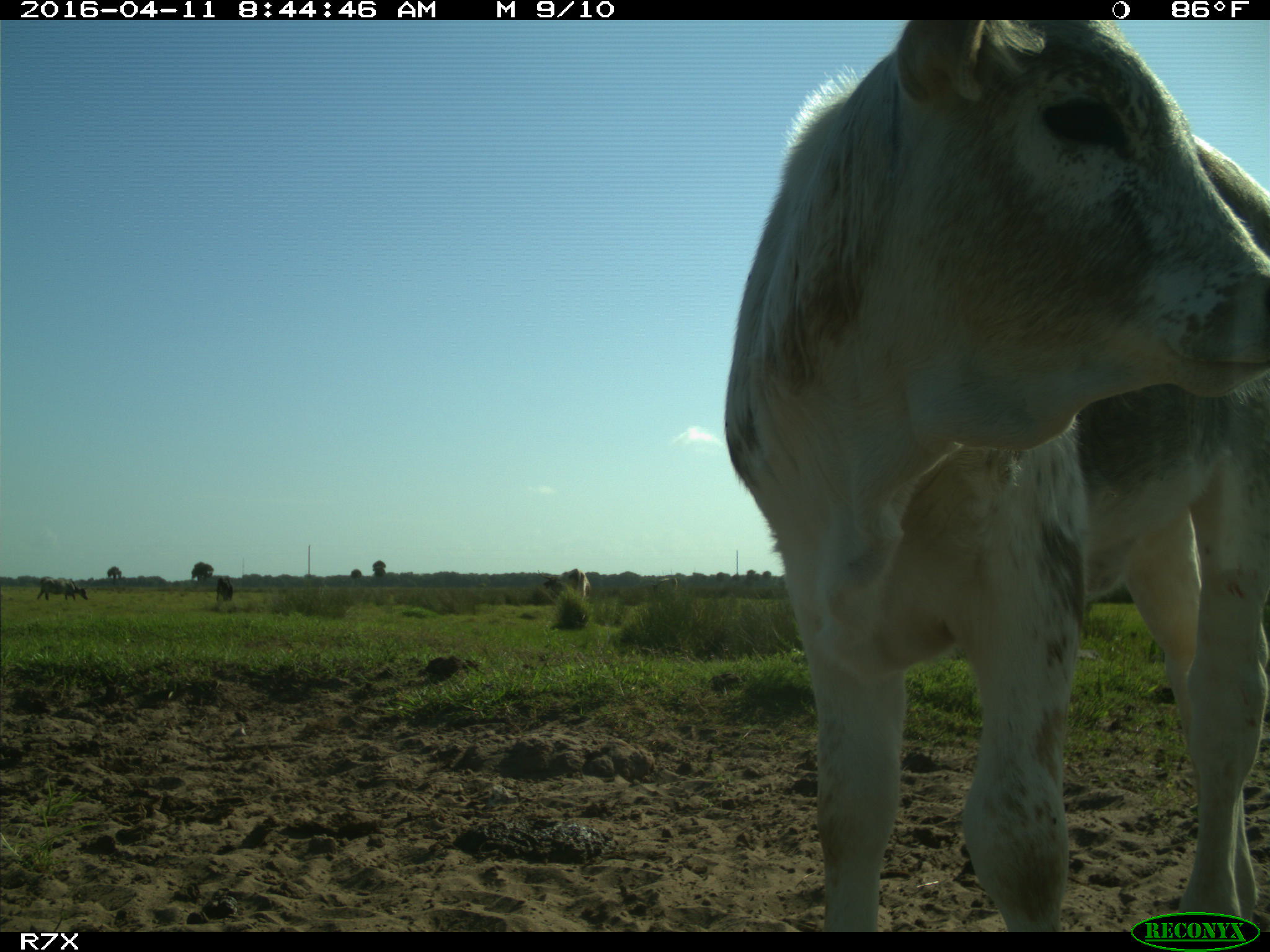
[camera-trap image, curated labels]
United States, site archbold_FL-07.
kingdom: Animalia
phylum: Chordata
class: Mammalia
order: Artiodactyla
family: Bovidae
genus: Bos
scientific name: Bos taurus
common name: domestic cow